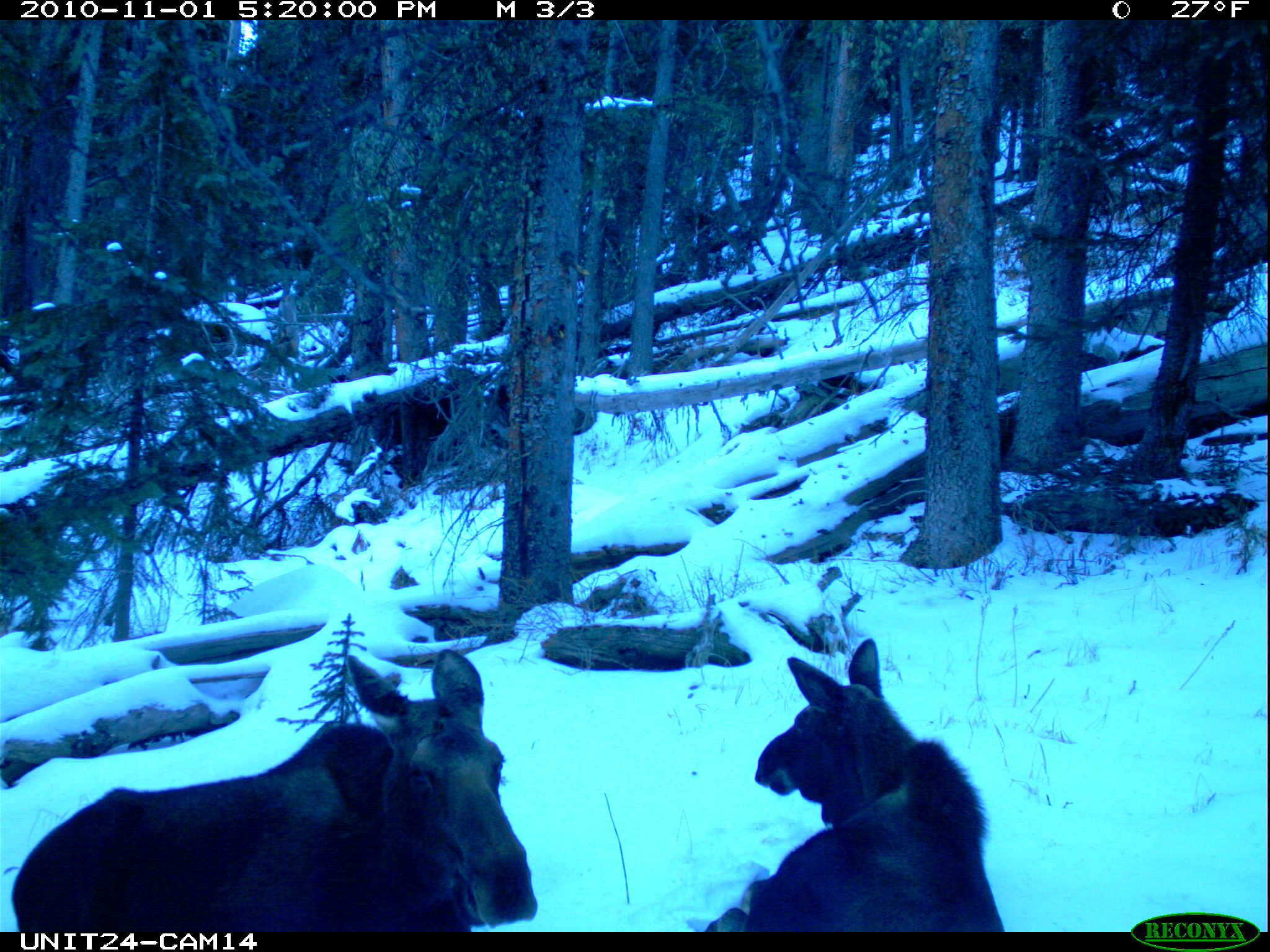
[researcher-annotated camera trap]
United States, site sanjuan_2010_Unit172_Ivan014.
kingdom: Animalia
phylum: Chordata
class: Mammalia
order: Artiodactyla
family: Cervidae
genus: Alces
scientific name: Alces alces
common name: moose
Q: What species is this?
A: Alces alces (moose).